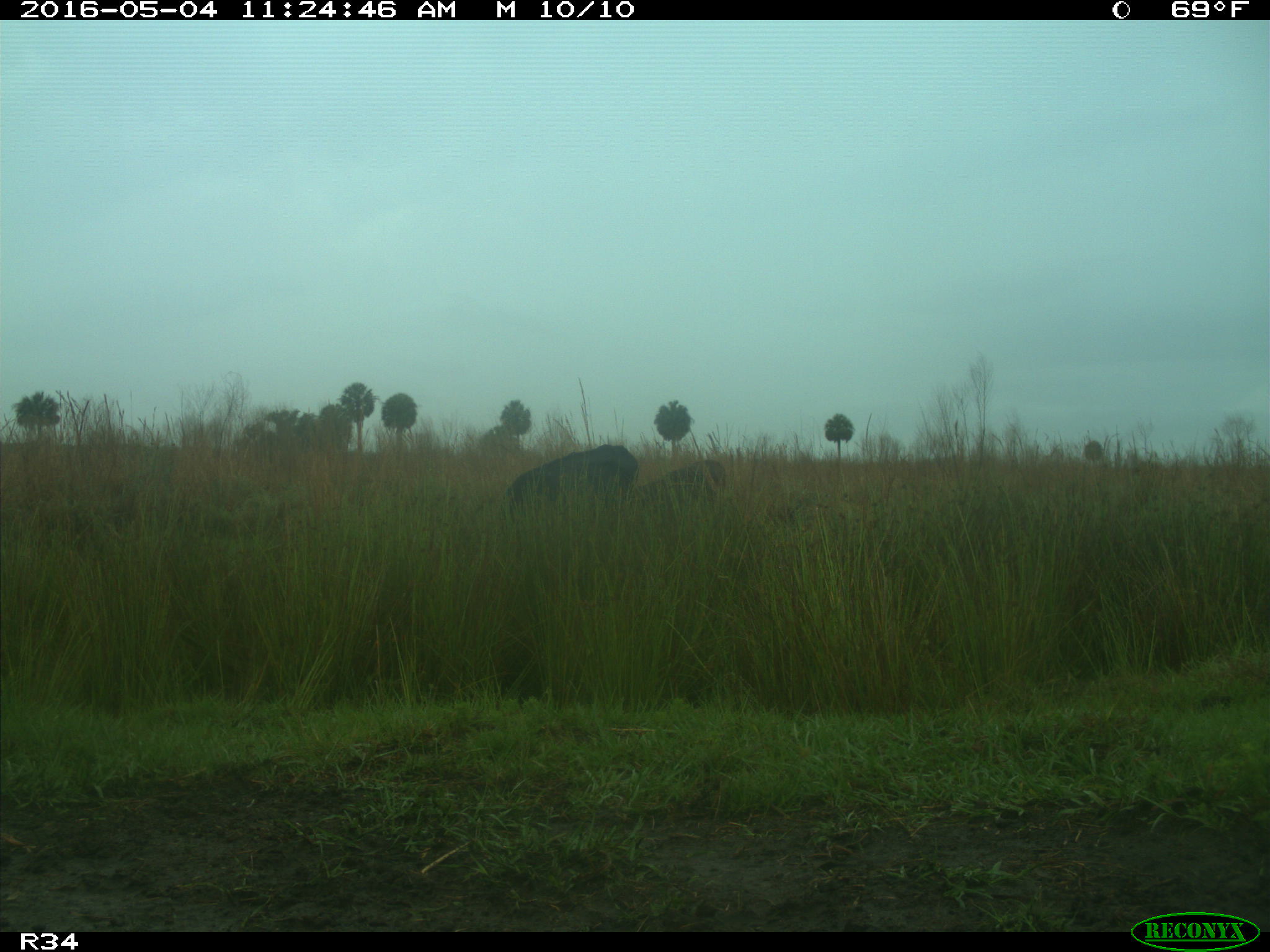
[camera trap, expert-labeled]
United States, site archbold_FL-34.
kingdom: Animalia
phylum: Chordata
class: Mammalia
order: Artiodactyla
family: Bovidae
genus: Bos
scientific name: Bos taurus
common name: domestic cow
Bos taurus (domestic cow).